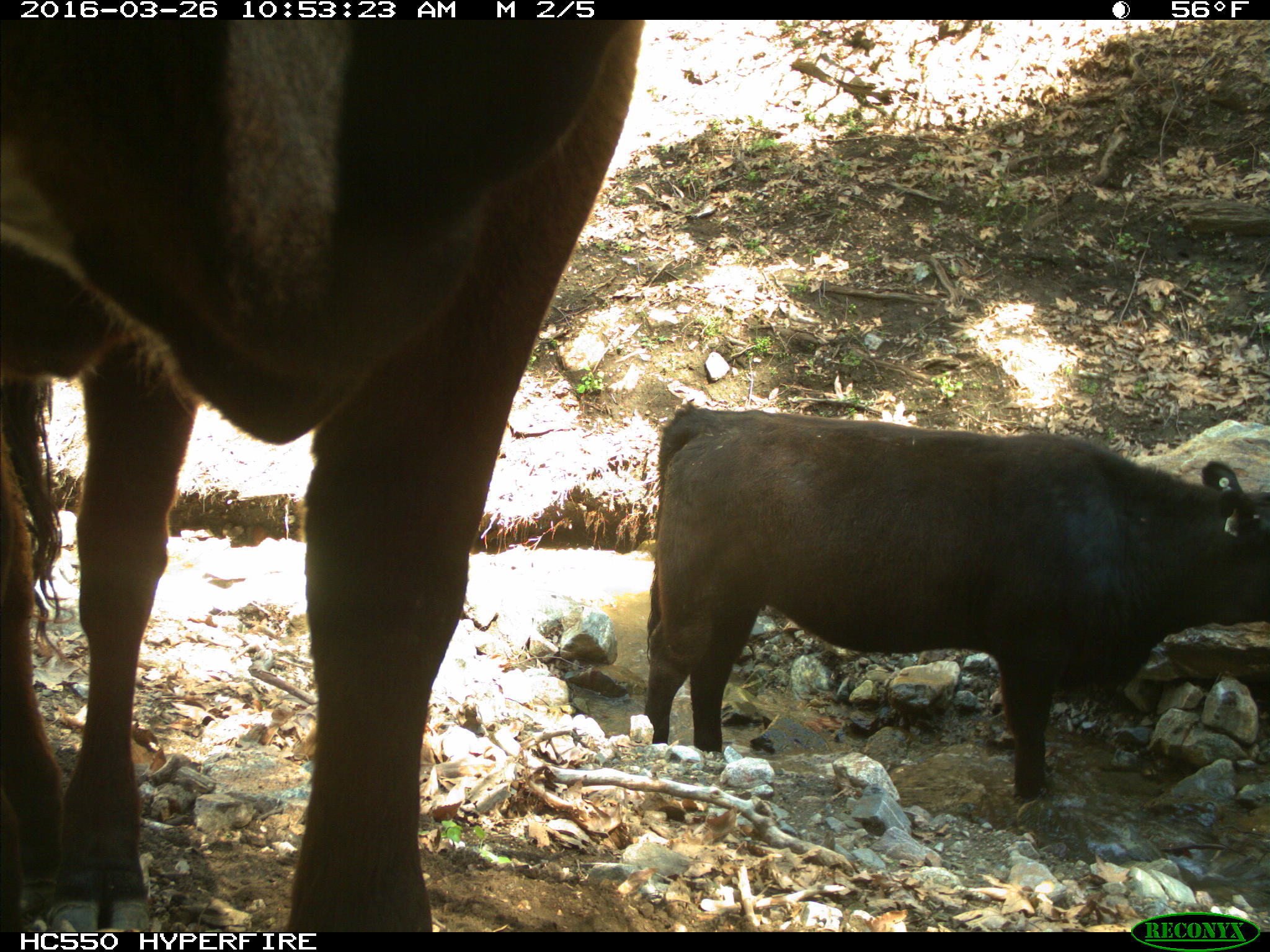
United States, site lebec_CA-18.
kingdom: Animalia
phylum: Chordata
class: Mammalia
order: Artiodactyla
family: Bovidae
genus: Bos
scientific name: Bos taurus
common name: domestic cow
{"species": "Bos taurus (domestic cow)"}